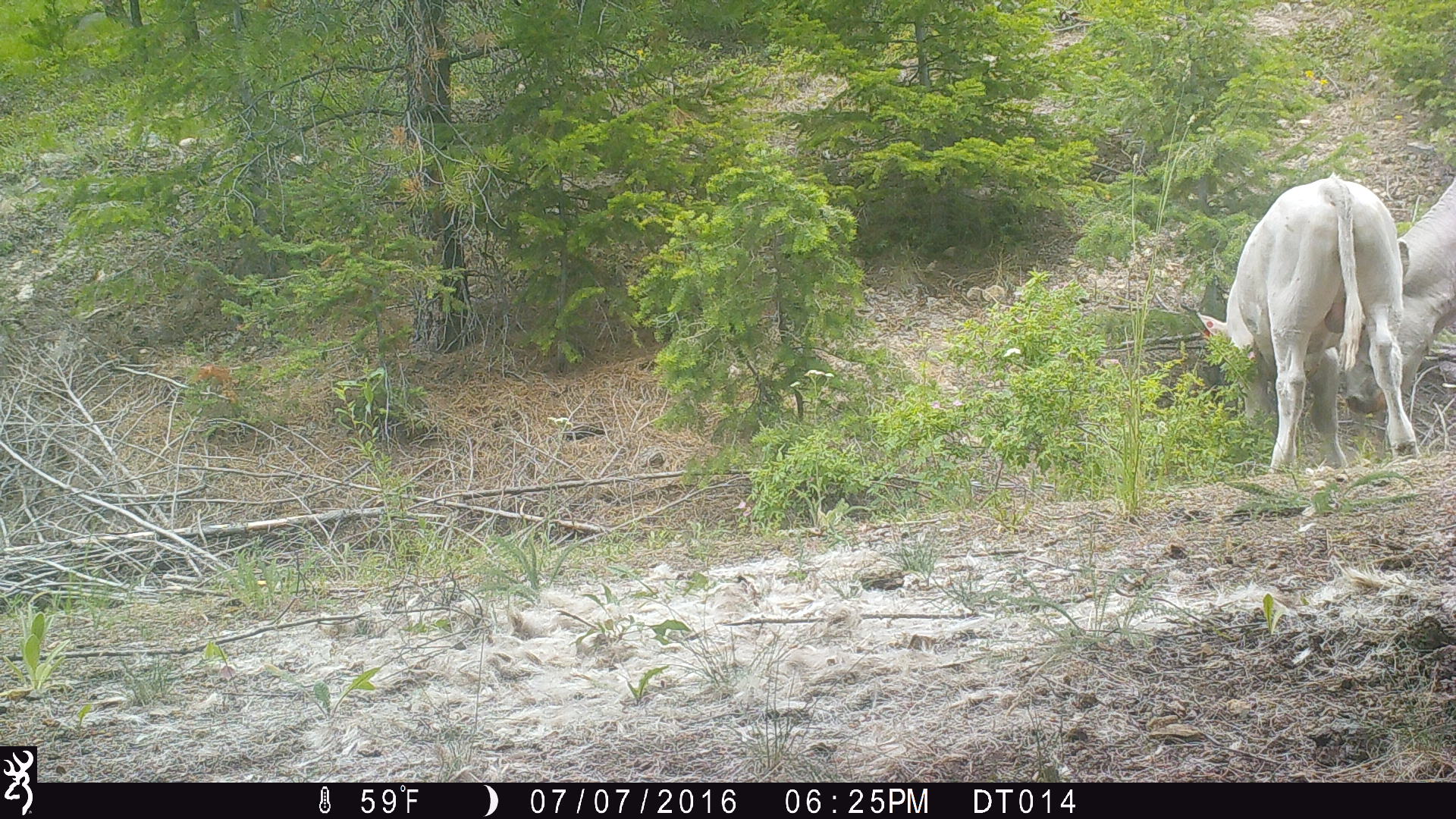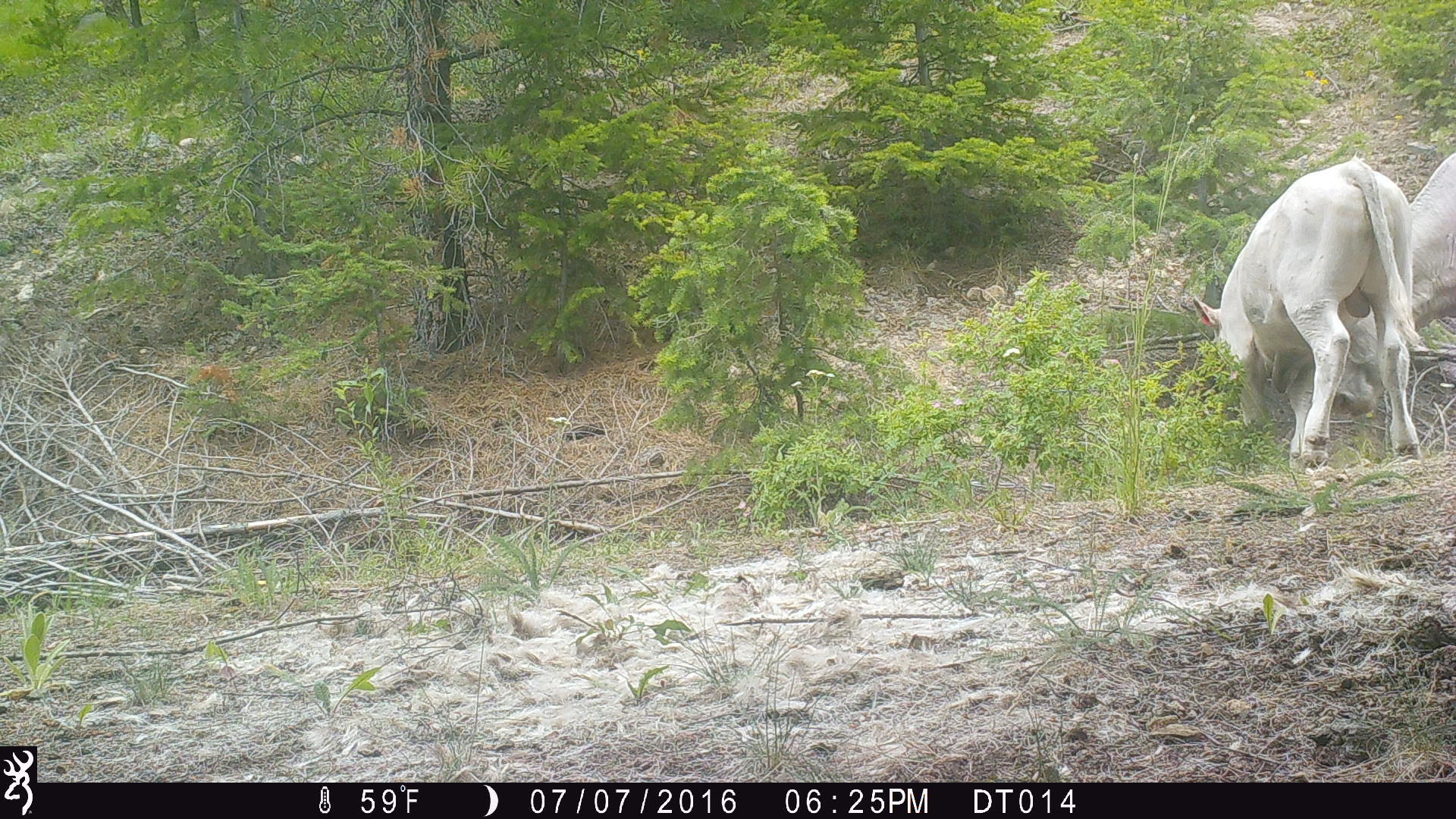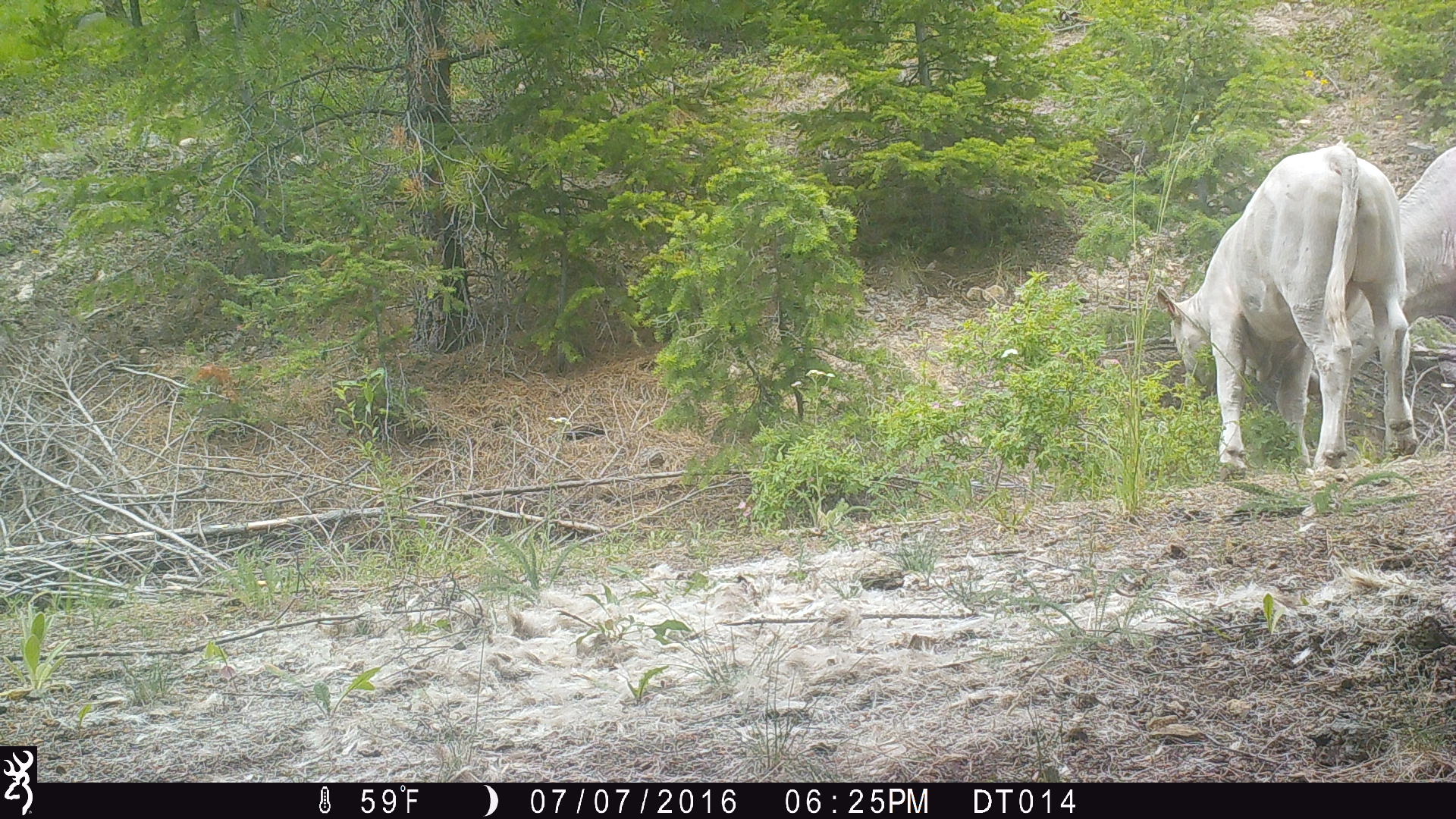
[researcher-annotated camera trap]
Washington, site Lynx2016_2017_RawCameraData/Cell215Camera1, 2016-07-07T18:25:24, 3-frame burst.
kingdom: Animalia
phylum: Chordata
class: Mammalia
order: Artiodactyla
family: Bovidae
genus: Bos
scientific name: Bos taurus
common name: domestic cattle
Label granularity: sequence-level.